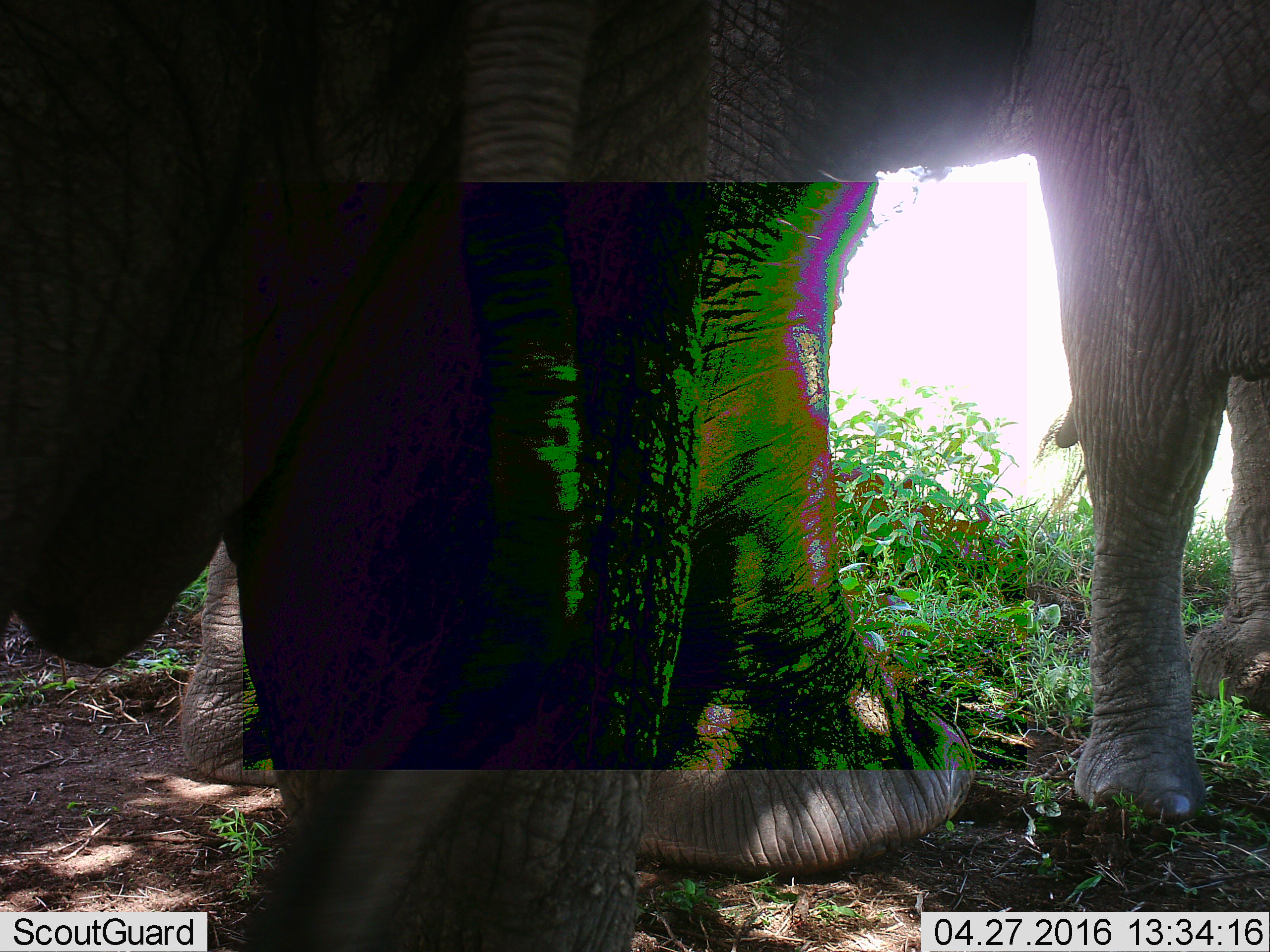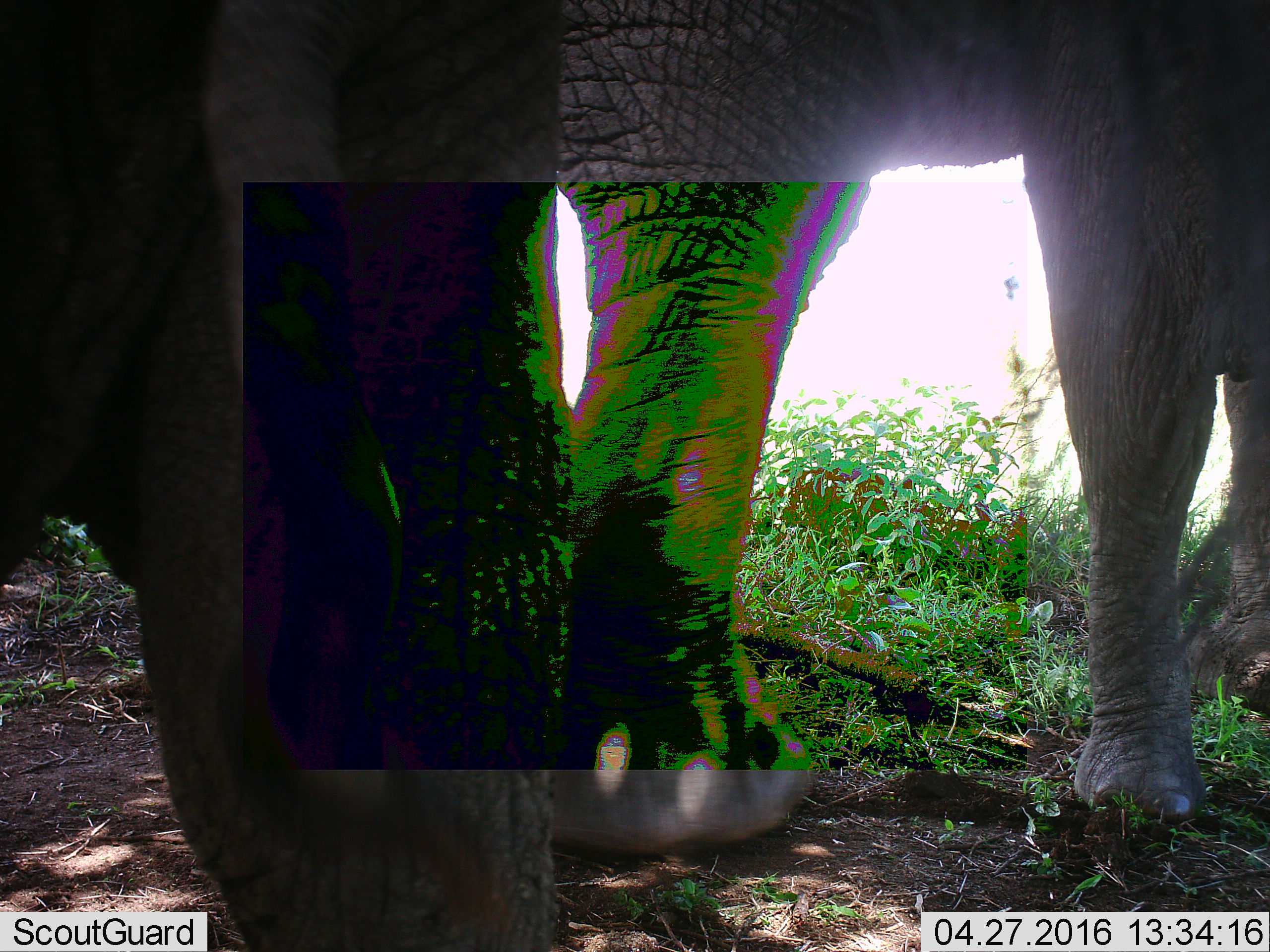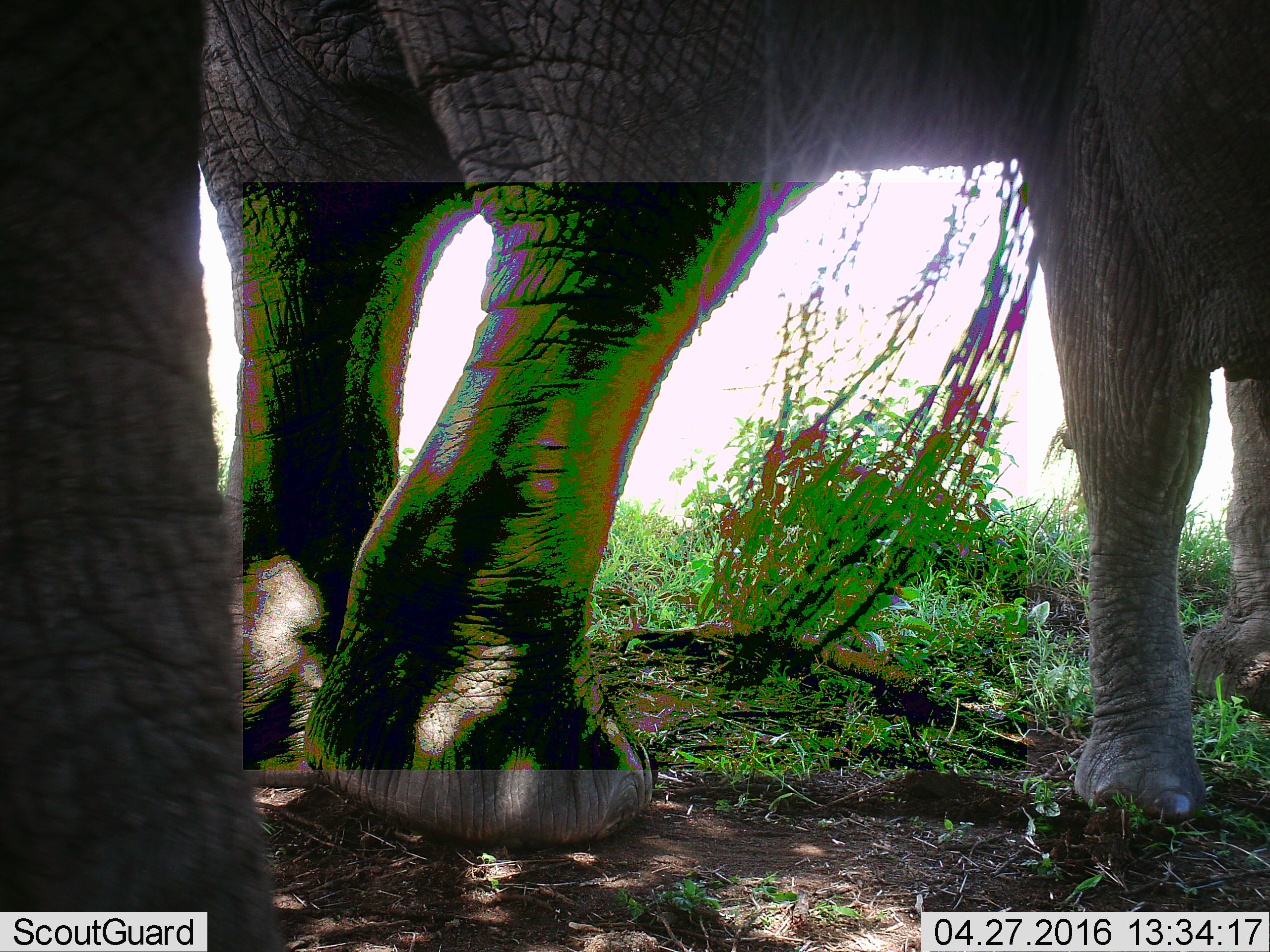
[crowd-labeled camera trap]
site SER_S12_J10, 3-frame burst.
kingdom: Animalia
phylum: Chordata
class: Mammalia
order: Proboscidea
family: Elephantidae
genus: Loxodonta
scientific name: Loxodonta africana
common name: african bush elephant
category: elephant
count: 2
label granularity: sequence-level